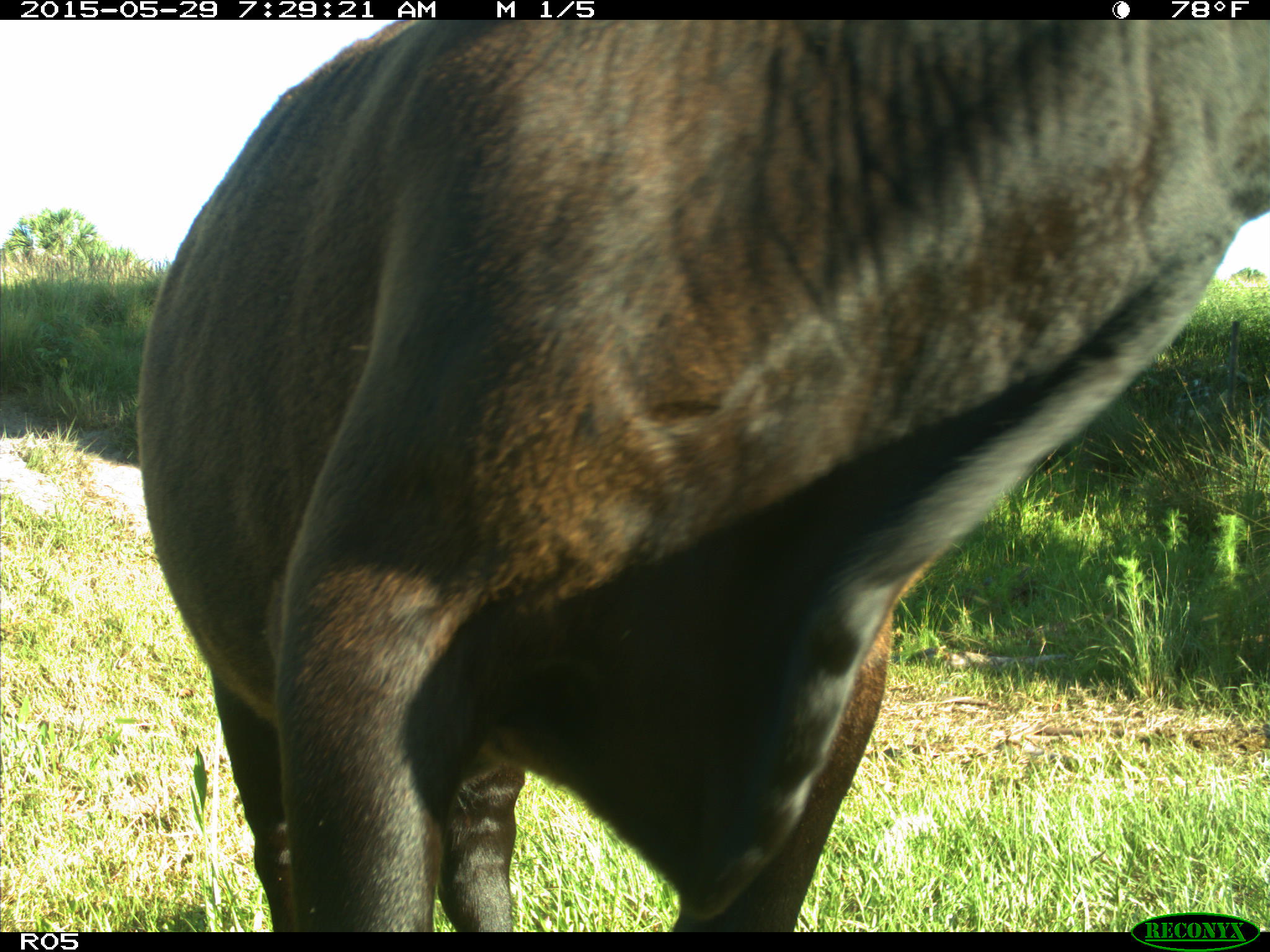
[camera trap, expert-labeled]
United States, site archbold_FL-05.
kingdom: Animalia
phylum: Chordata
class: Mammalia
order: Artiodactyla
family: Bovidae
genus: Bos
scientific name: Bos taurus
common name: domestic cow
Bos taurus (domestic cow).